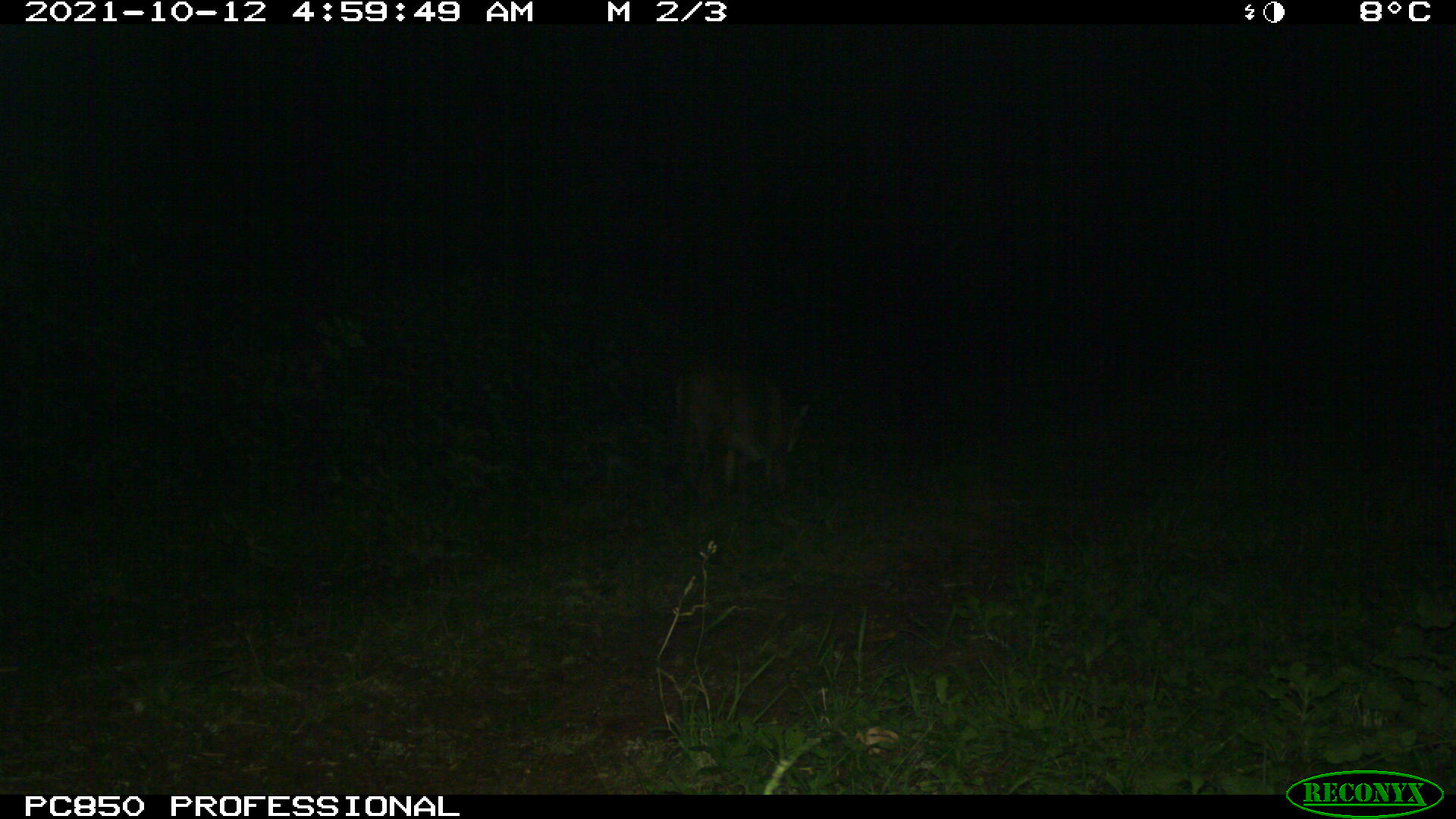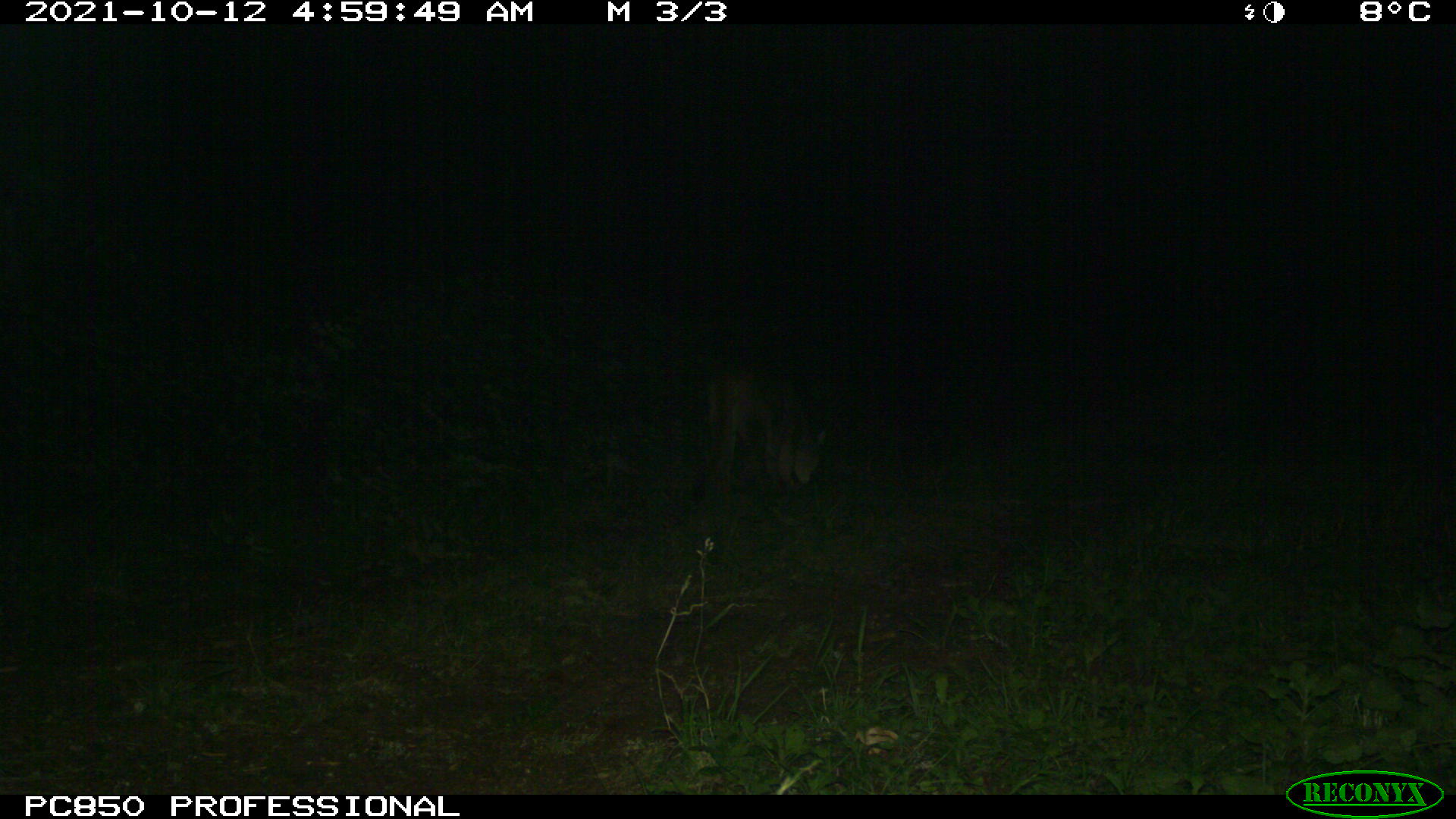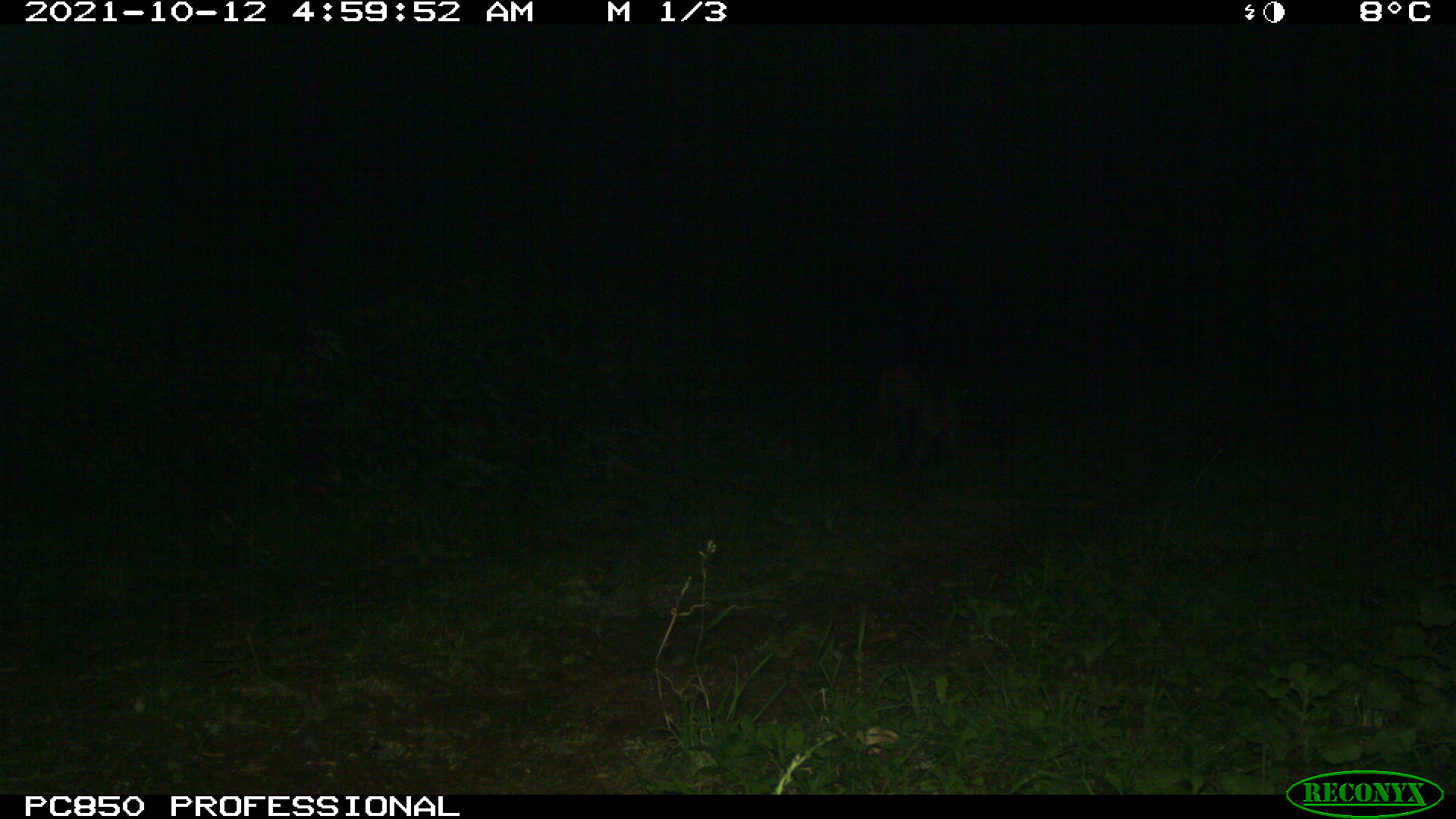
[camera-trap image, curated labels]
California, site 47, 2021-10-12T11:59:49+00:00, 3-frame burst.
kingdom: Animalia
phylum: Chordata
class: Mammalia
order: Carnivora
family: Felidae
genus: Puma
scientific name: Puma concolor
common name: puma